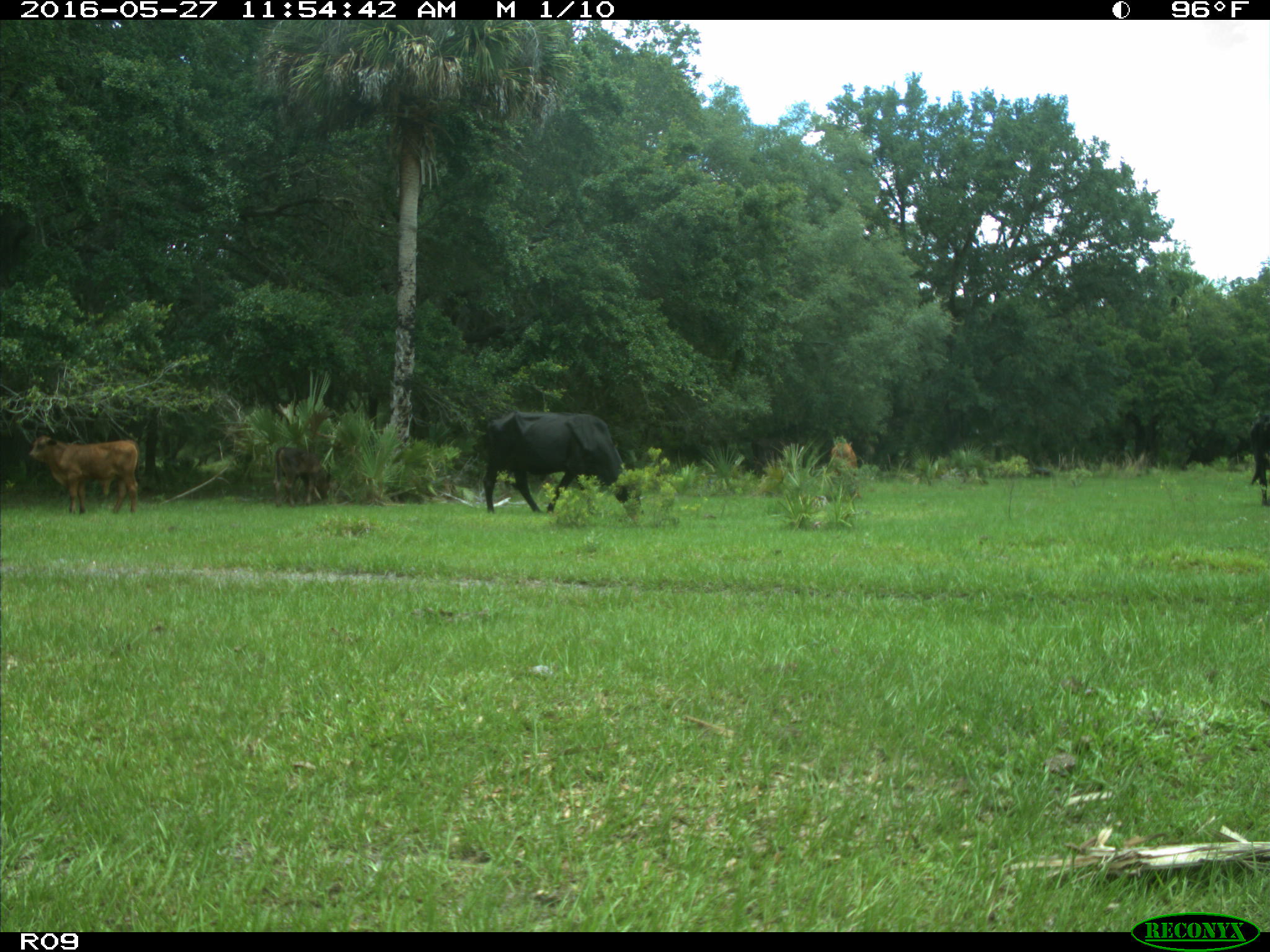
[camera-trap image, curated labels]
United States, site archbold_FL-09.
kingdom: Animalia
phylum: Chordata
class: Mammalia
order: Artiodactyla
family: Bovidae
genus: Bos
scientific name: Bos taurus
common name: domestic cow